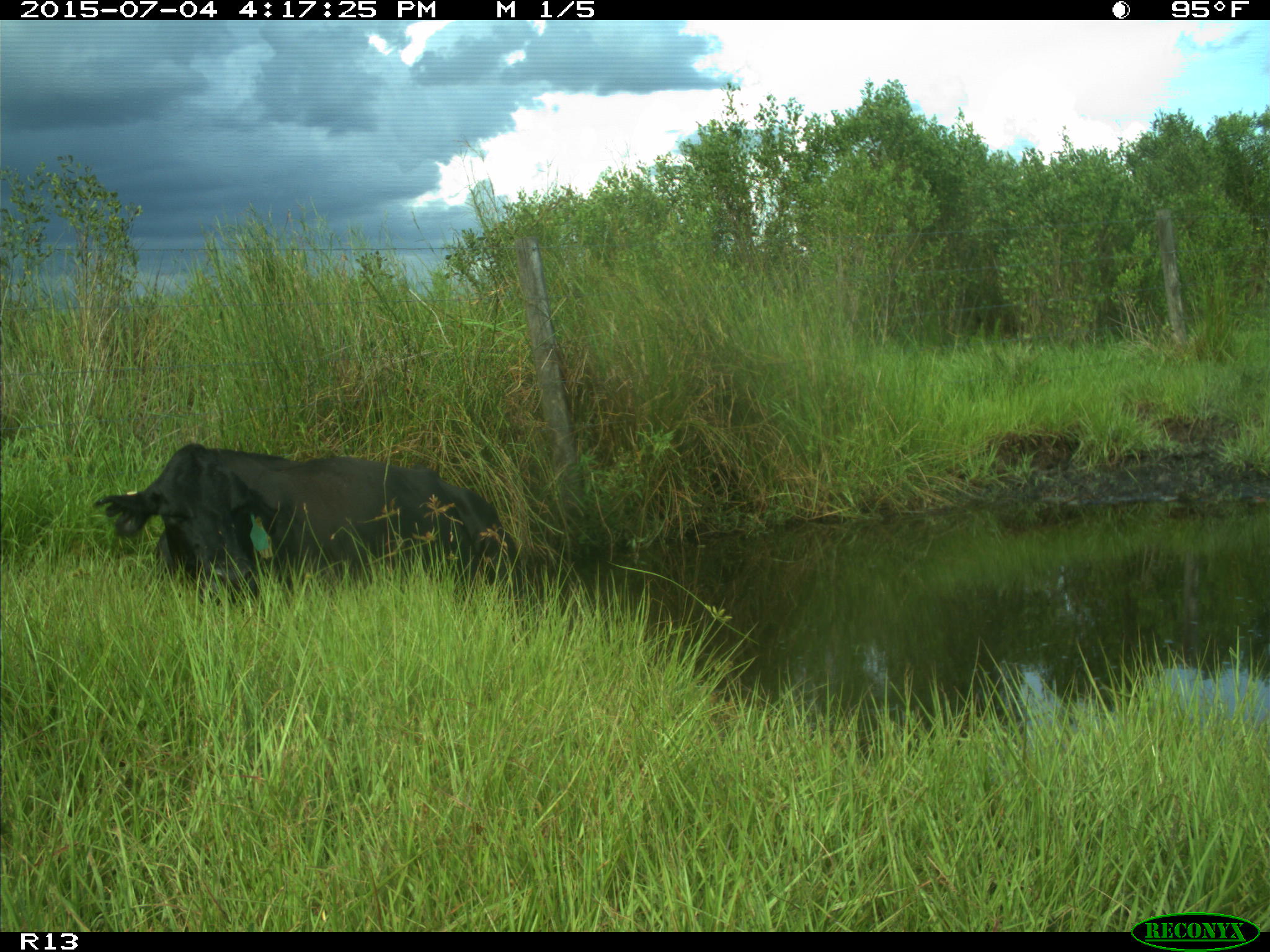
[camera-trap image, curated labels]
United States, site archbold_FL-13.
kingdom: Animalia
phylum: Chordata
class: Mammalia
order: Artiodactyla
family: Bovidae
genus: Bos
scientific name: Bos taurus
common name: domestic cow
Bos taurus (domestic cow).